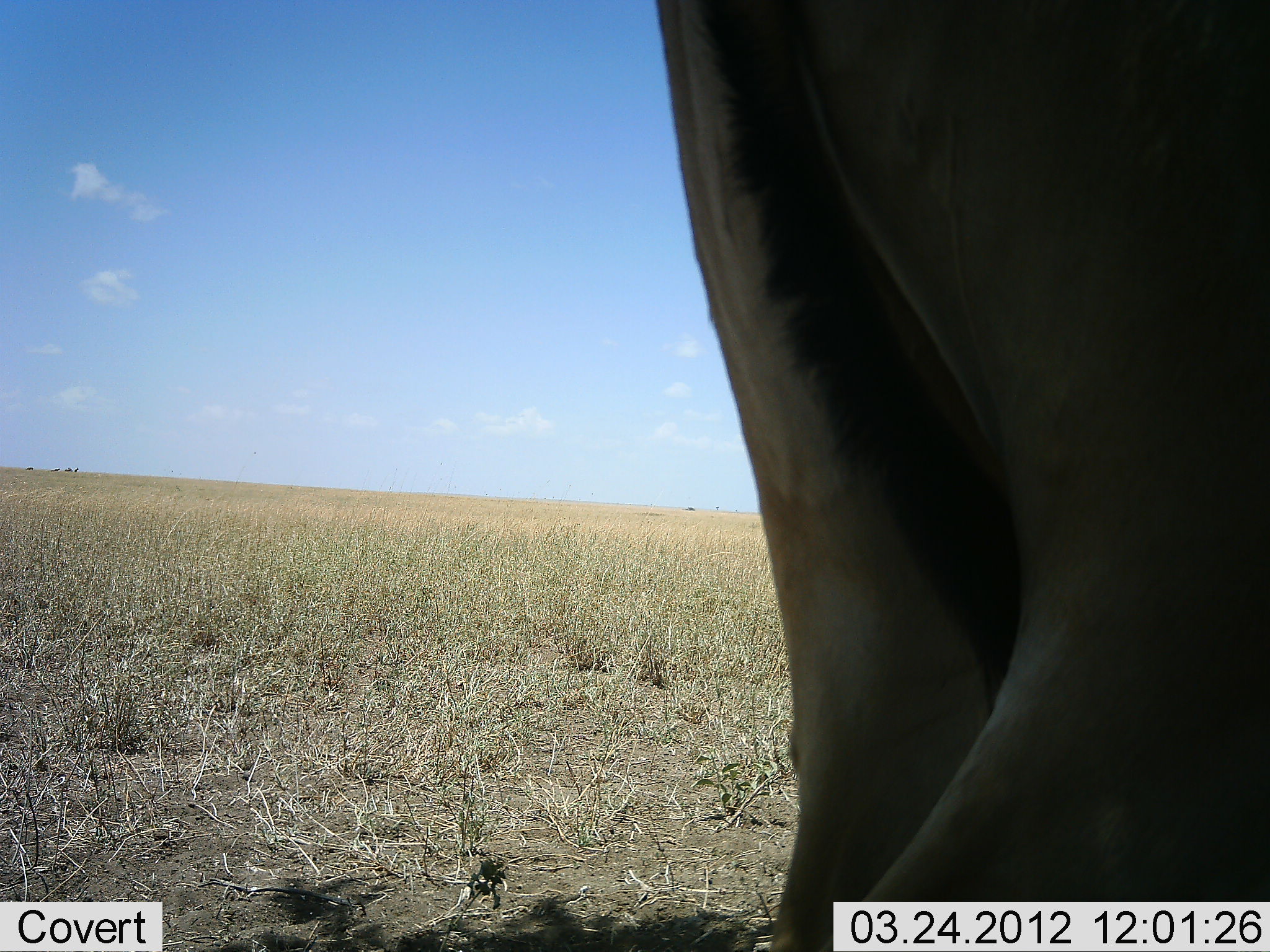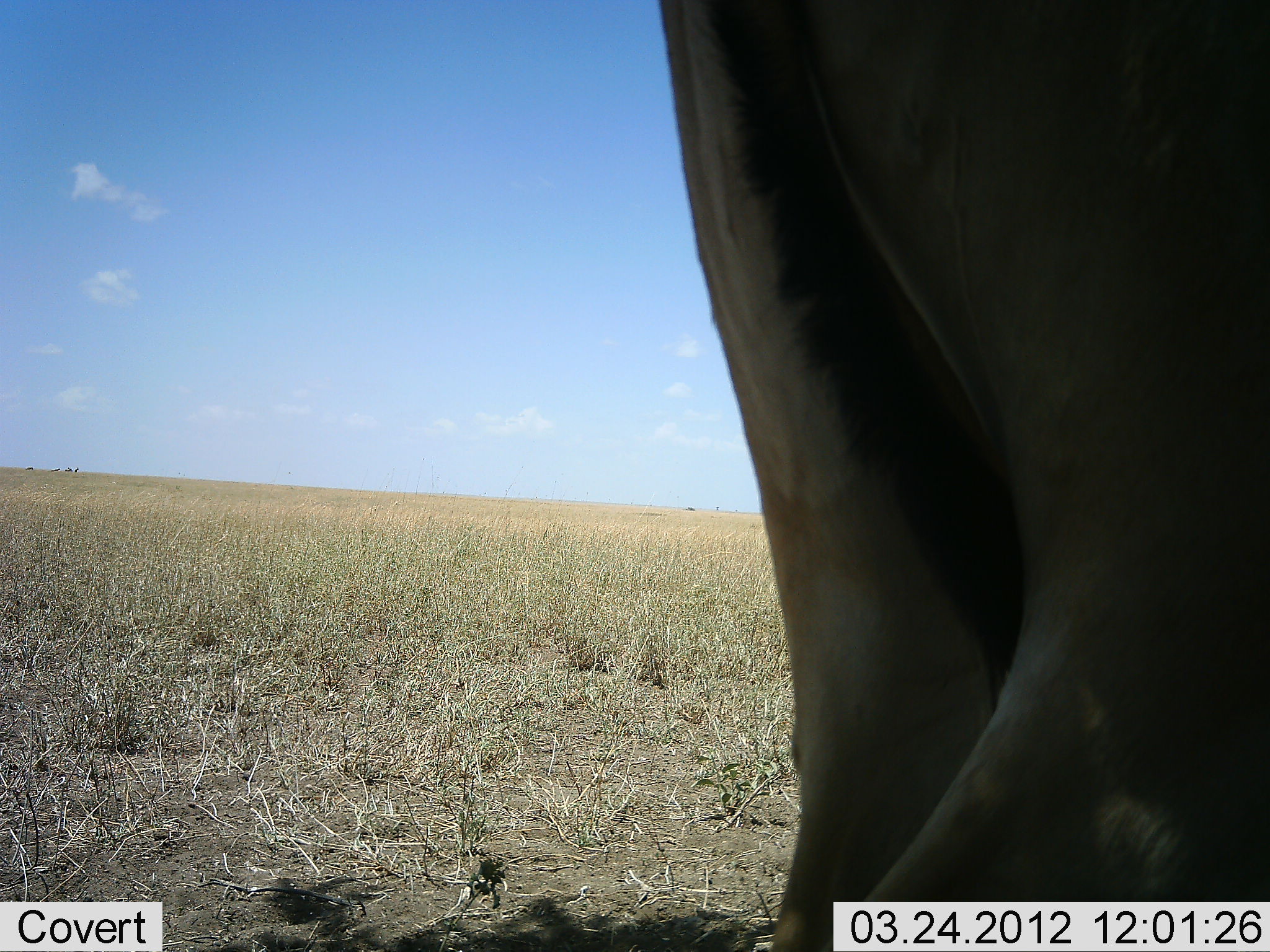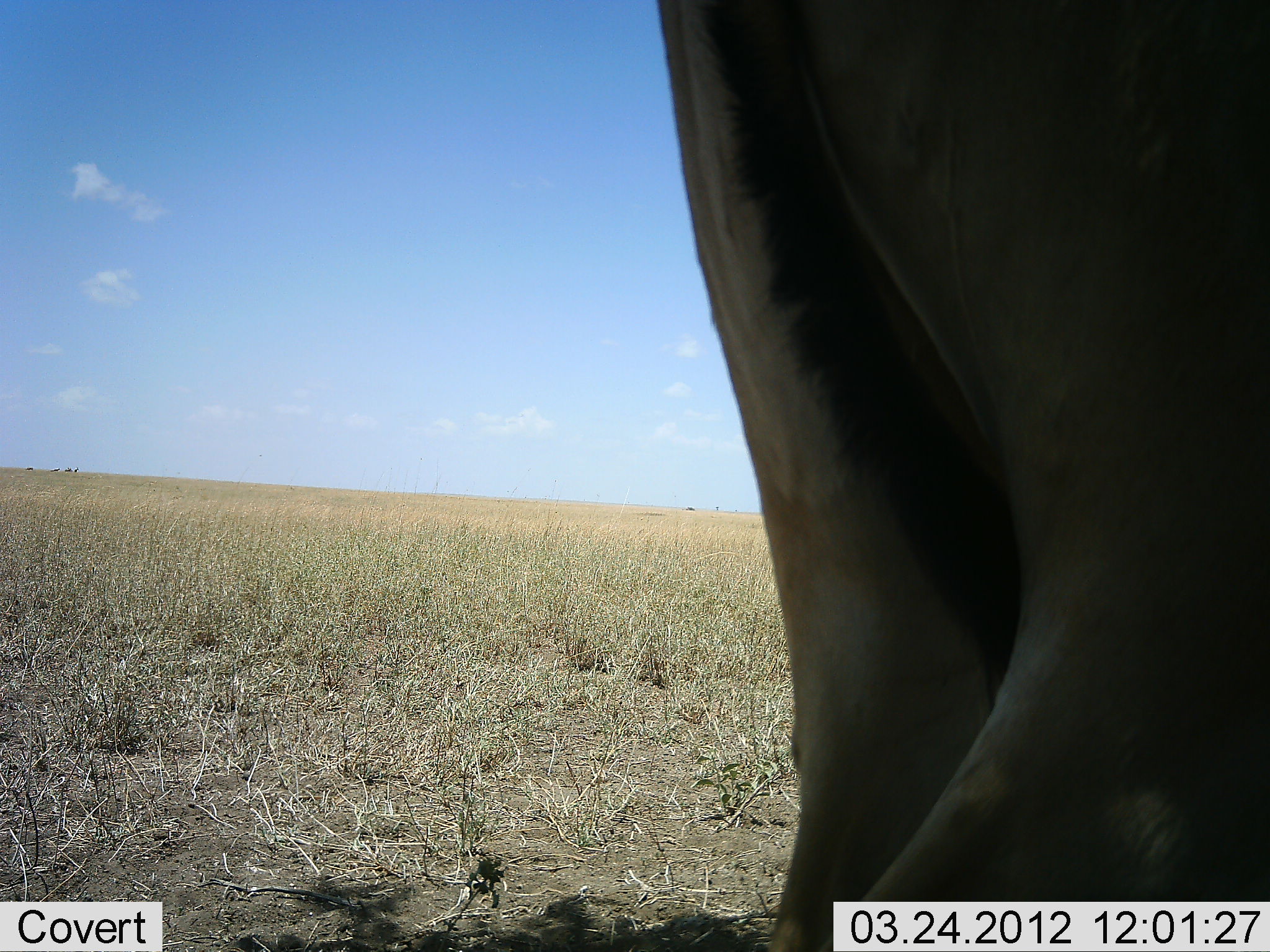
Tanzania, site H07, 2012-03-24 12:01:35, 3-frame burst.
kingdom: Animalia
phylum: Chordata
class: Mammalia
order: Artiodactyla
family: Bovidae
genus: Alcelaphus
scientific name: Alcelaphus buselaphus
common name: hartebeest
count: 1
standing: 100%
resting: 0%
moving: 0%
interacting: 0%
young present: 8%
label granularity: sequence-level